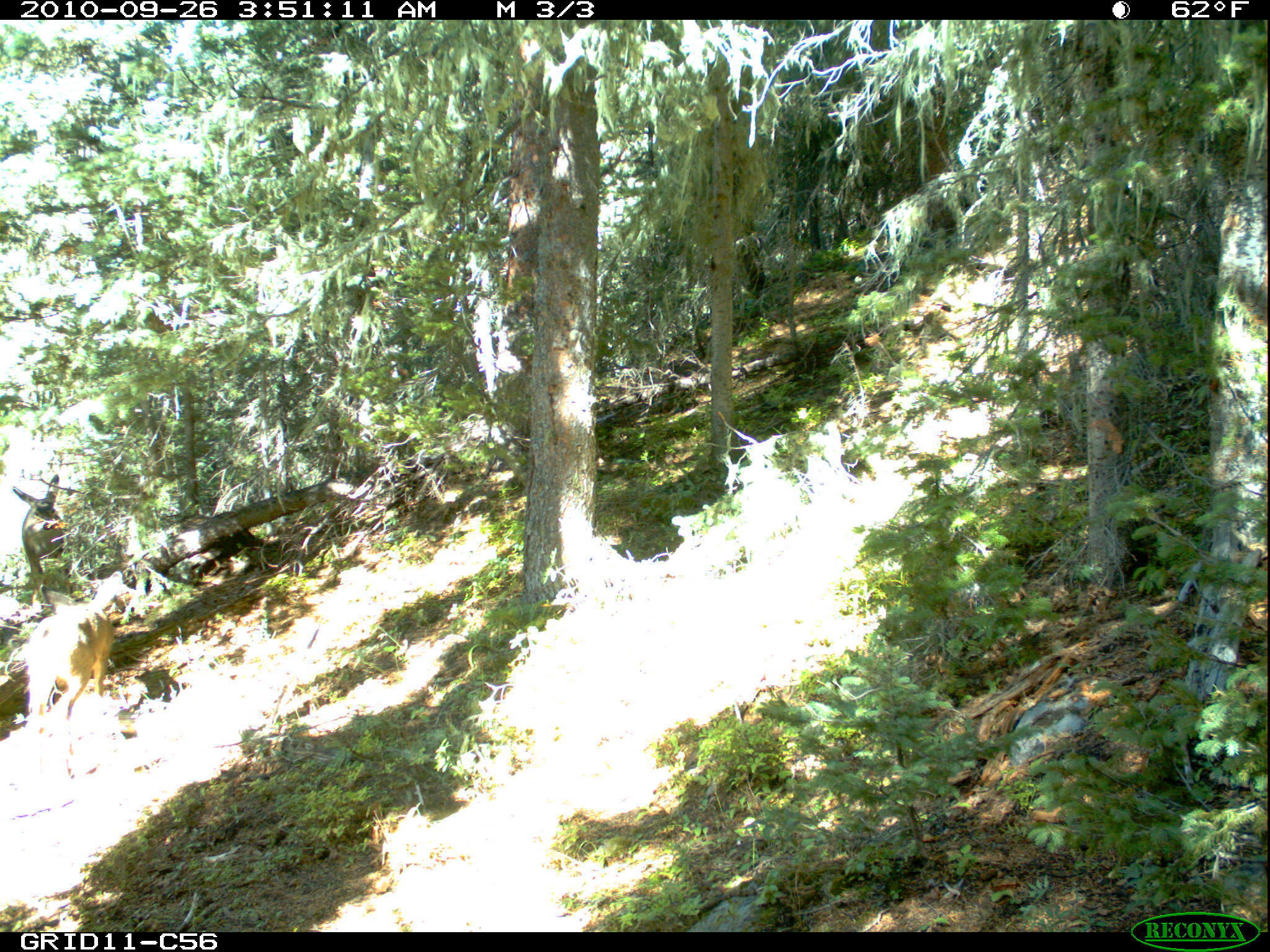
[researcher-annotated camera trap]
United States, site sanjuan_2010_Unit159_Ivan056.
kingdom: Animalia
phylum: Chordata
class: Mammalia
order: Artiodactyla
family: Cervidae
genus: Odocoileus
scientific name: Odocoileus hemionus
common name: mule deer